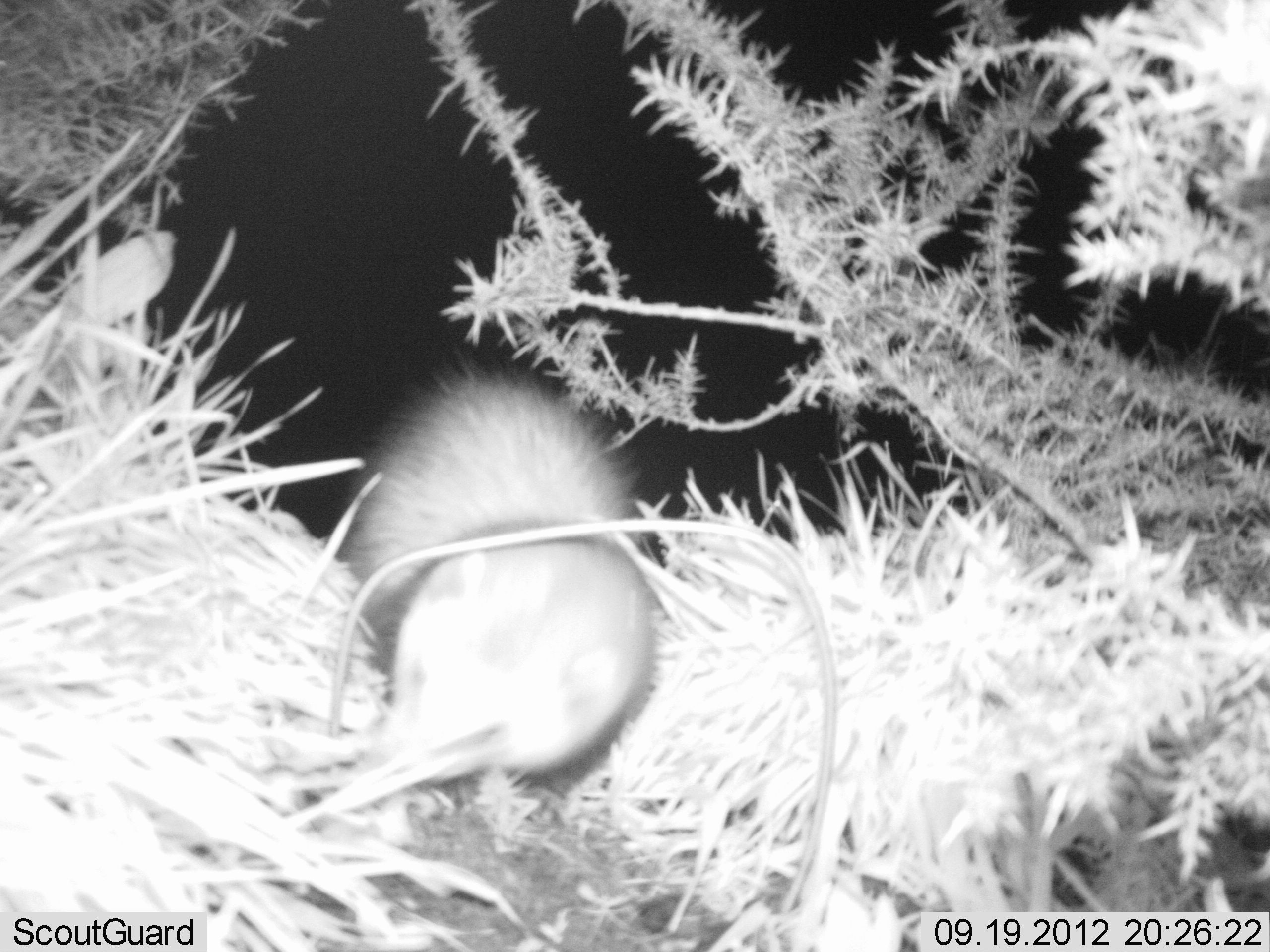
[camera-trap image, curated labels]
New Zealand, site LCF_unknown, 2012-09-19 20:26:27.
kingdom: Animalia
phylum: Chordata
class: Mammalia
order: Carnivora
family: Mustelidae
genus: Mustela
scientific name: Mustela furo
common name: ferret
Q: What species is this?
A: Ferret (Mustela furo).